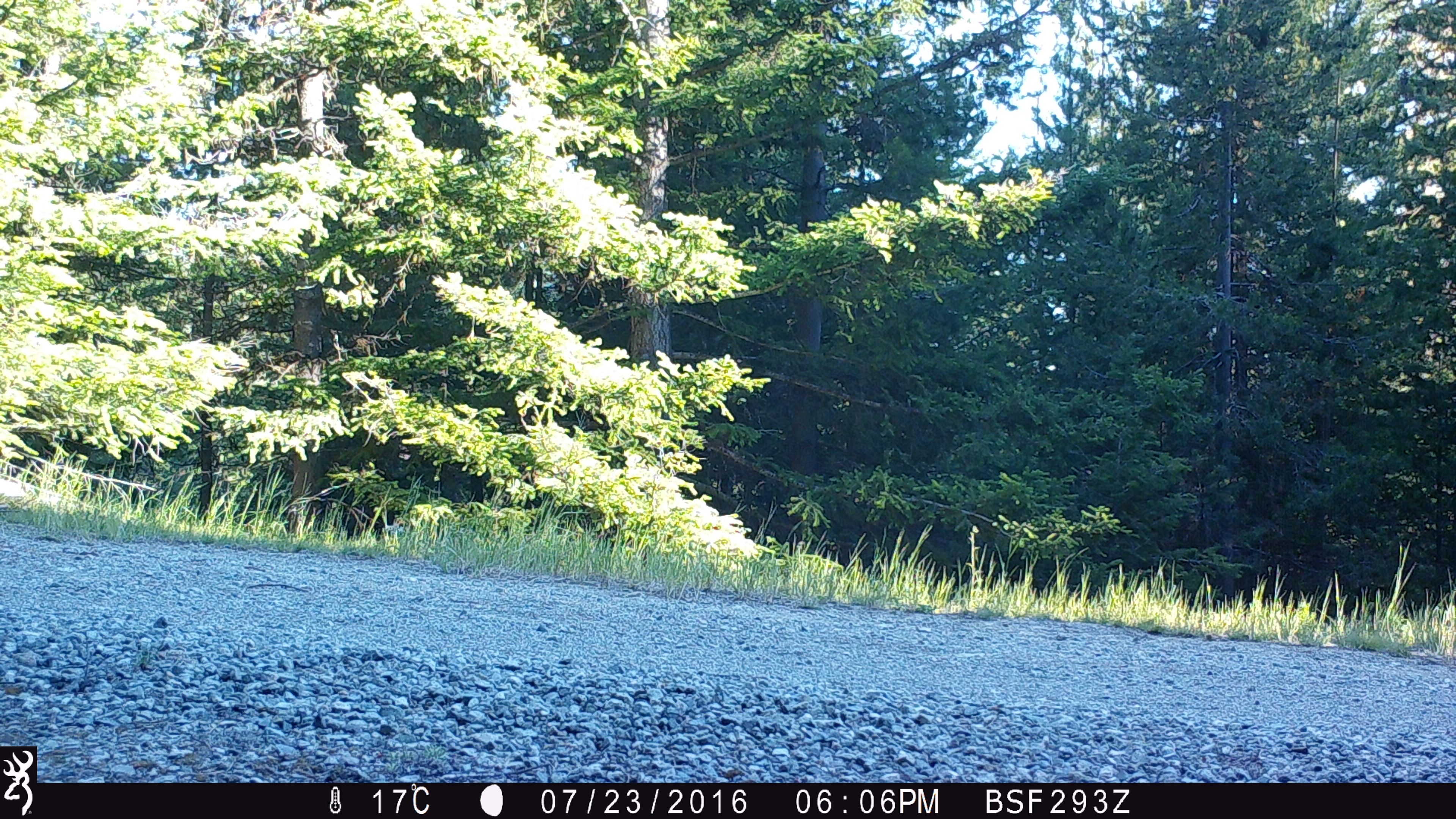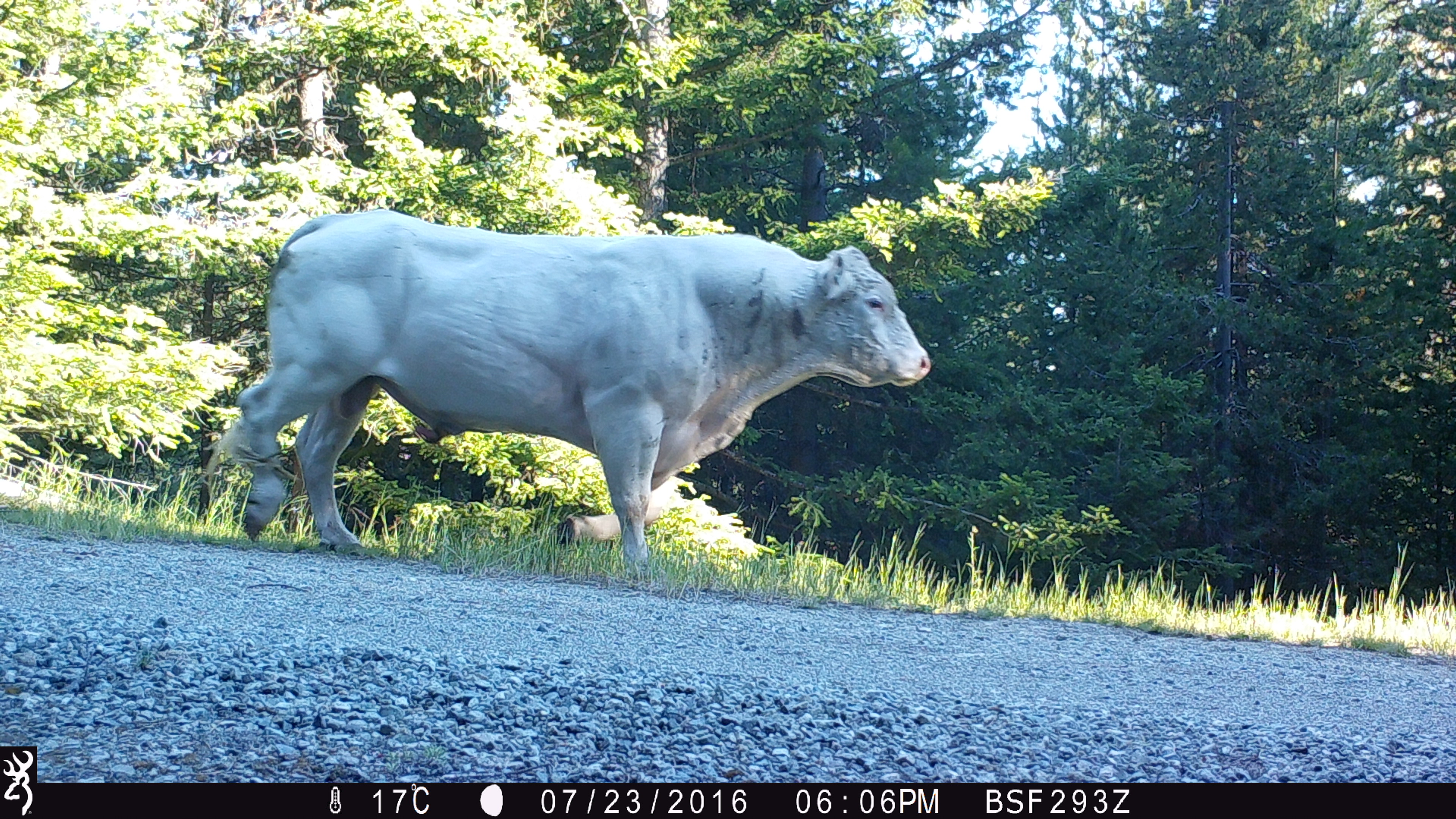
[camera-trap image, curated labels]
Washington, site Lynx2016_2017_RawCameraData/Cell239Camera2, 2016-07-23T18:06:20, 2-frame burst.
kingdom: Animalia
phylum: Chordata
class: Mammalia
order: Artiodactyla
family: Bovidae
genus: Bos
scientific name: Bos taurus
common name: domestic cattle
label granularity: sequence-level